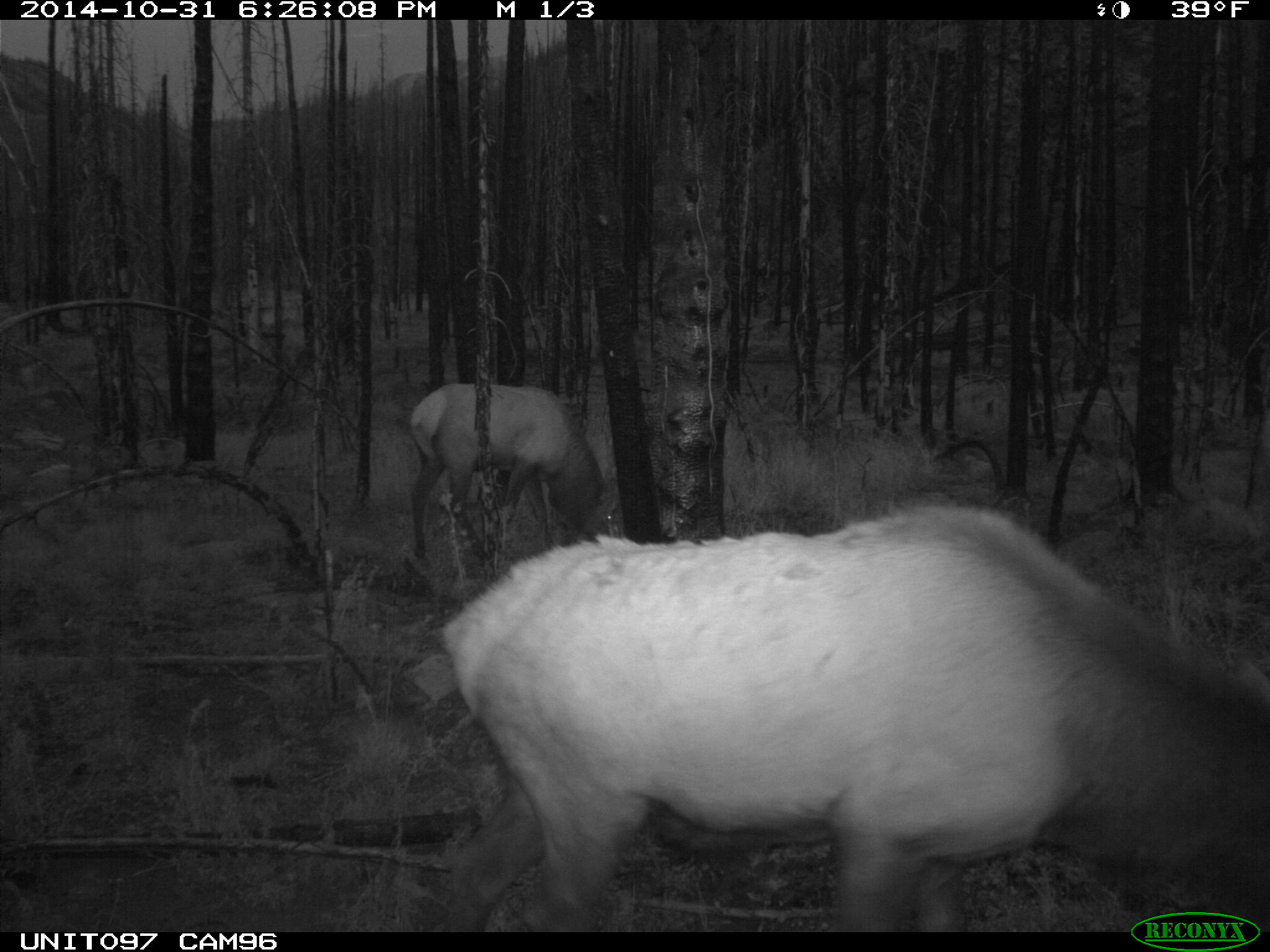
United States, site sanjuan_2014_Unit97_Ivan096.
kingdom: Animalia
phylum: Chordata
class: Mammalia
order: Artiodactyla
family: Cervidae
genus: Cervus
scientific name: Cervus elaphus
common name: red deer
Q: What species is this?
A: Cervus elaphus (red deer).